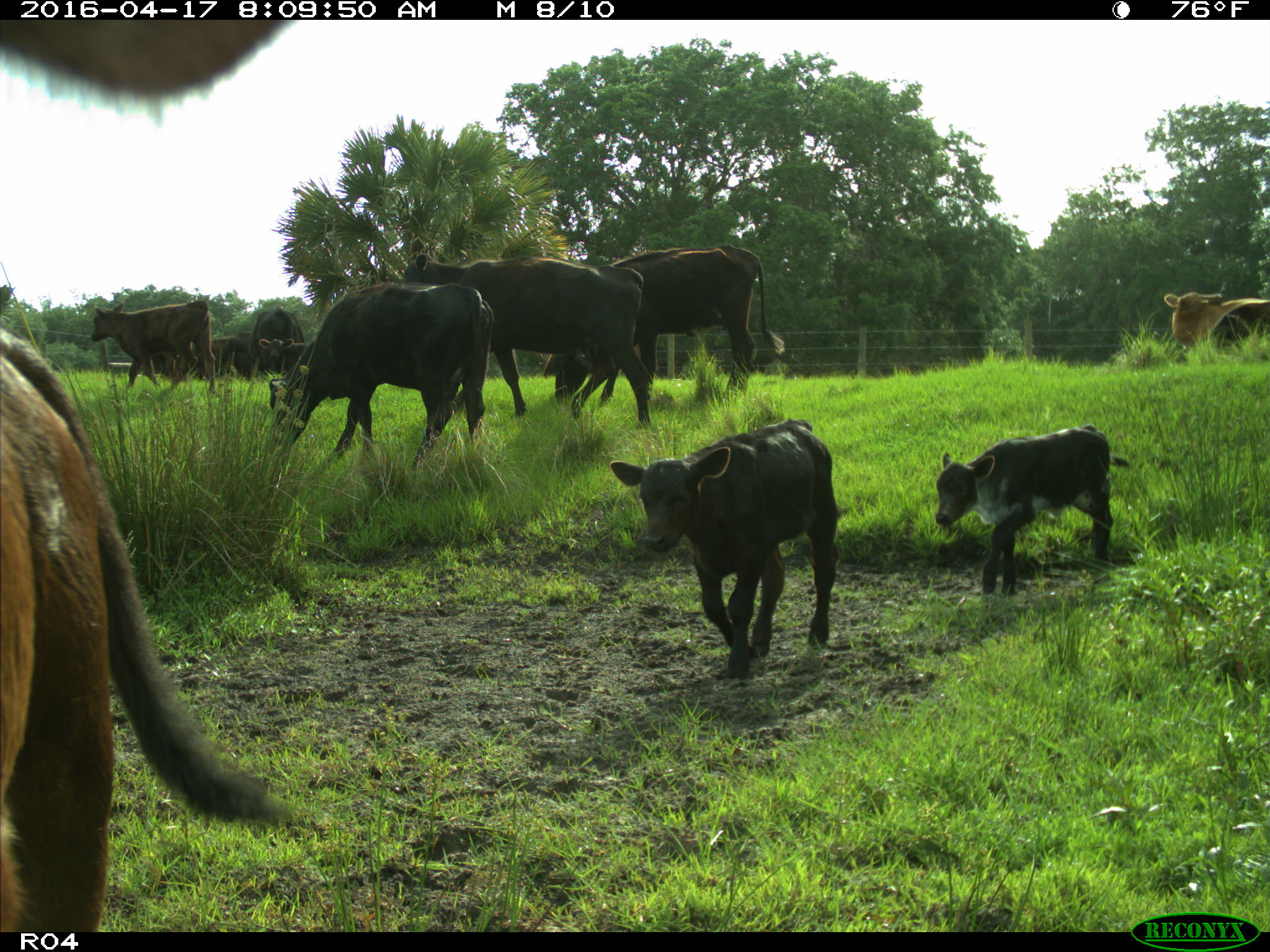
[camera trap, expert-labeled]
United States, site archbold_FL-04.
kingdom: Animalia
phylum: Chordata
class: Mammalia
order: Artiodactyla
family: Bovidae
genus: Bos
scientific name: Bos taurus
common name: domestic cow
Bos taurus (domestic cow).